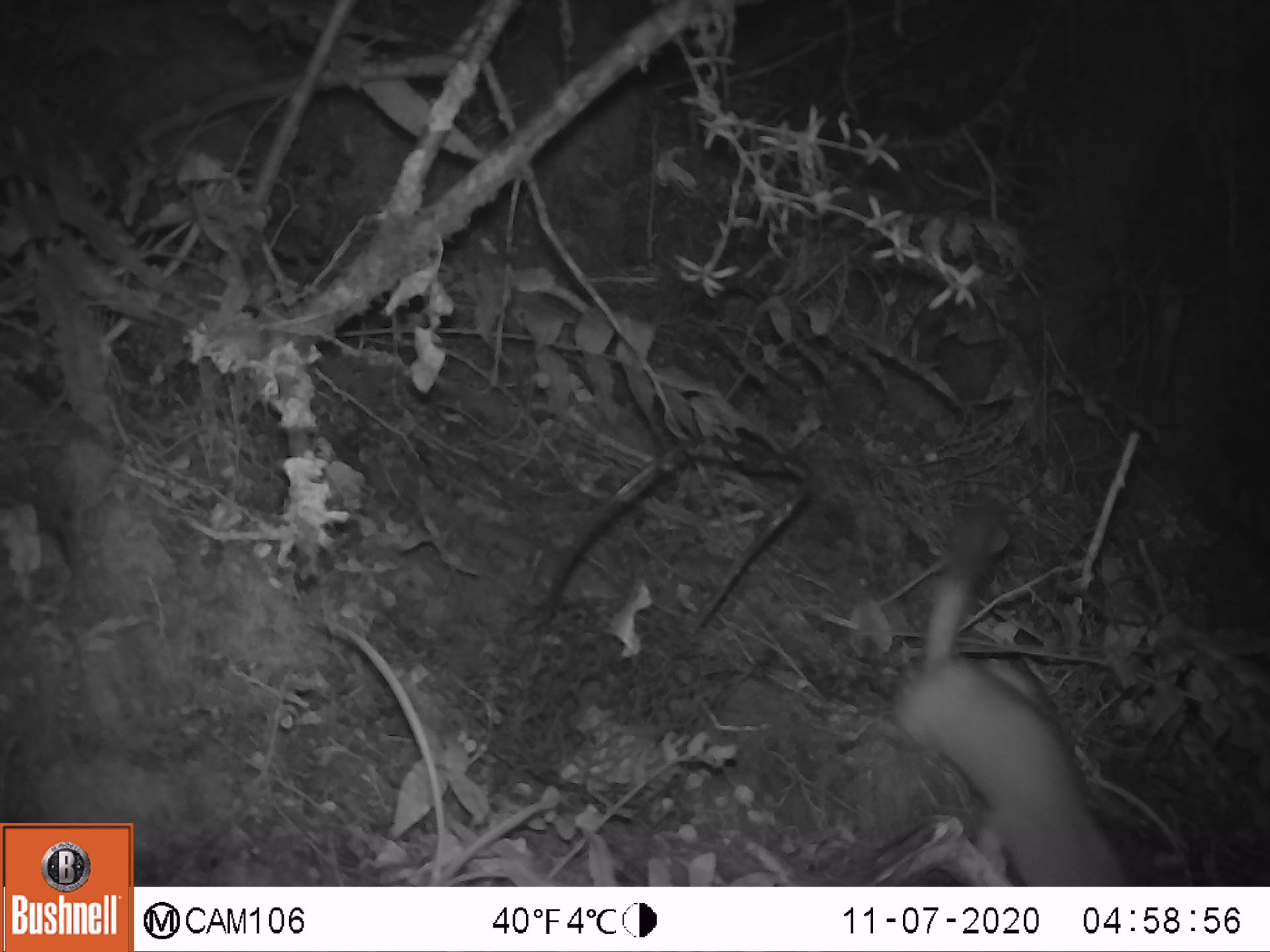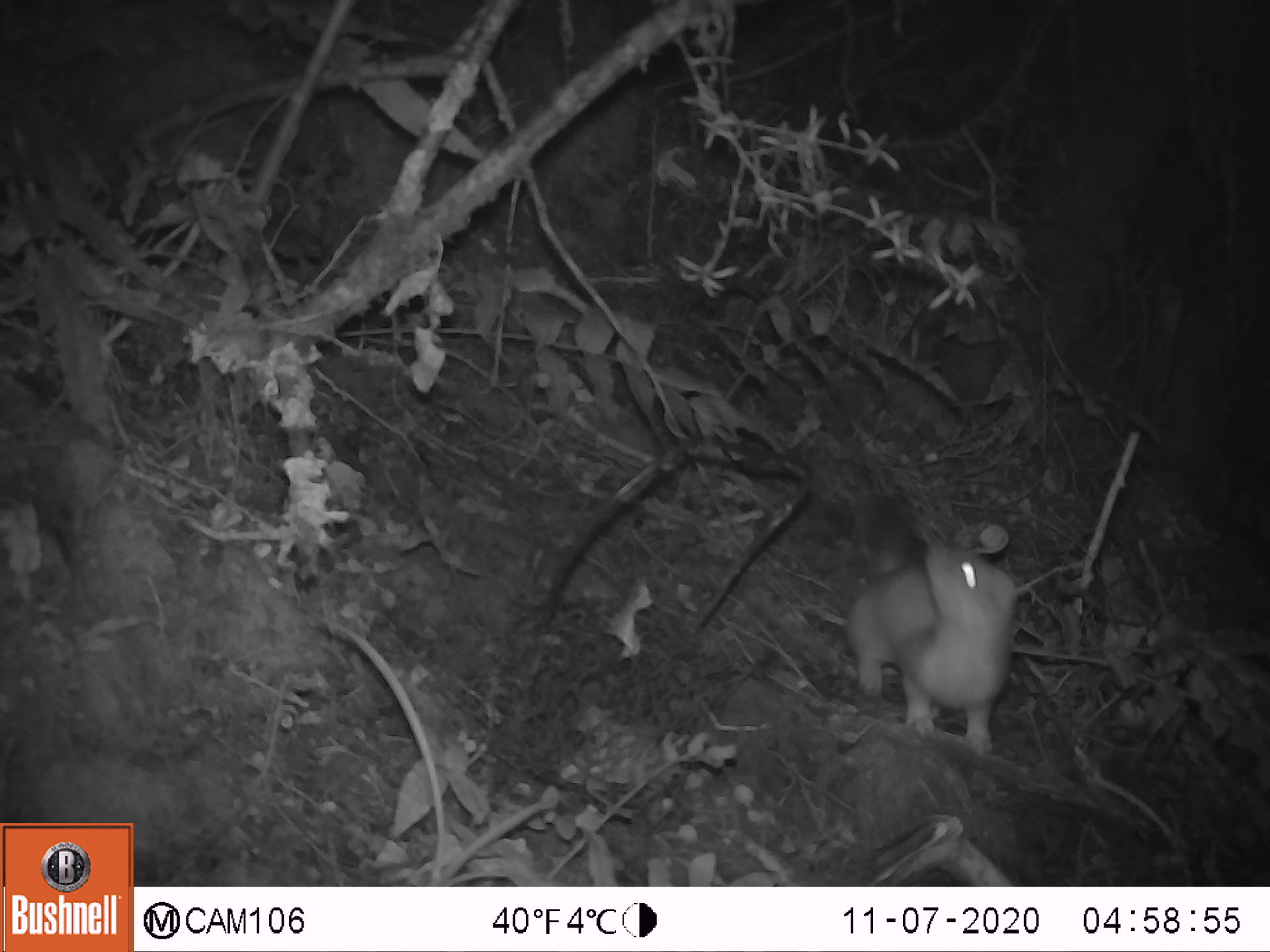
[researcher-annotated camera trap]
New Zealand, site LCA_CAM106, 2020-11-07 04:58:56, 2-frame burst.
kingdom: Animalia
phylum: Chordata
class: Mammalia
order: Carnivora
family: Mustelidae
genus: Mustela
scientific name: Mustela erminea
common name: stoat